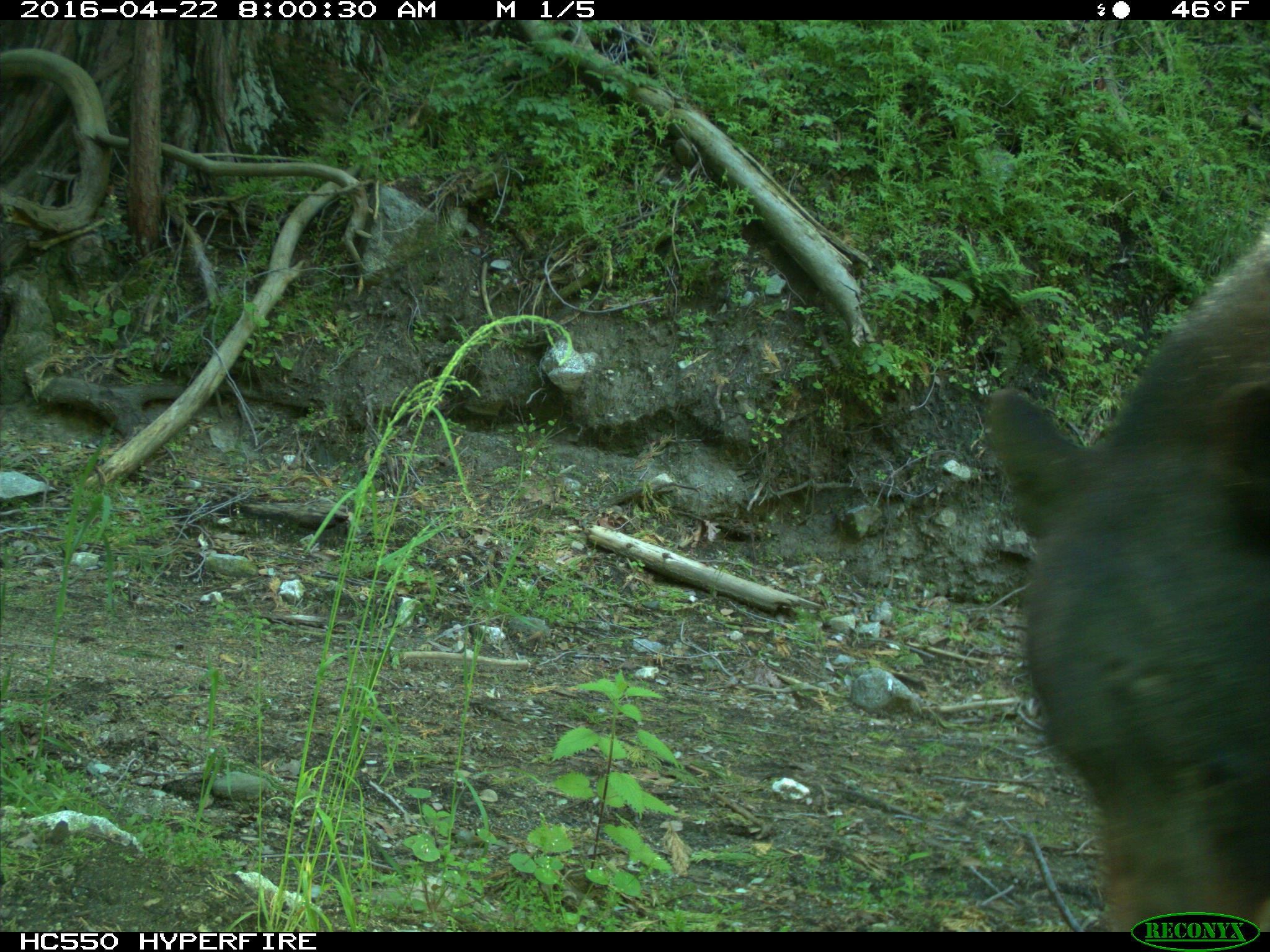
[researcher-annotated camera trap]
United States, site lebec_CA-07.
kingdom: Animalia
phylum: Chordata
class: Mammalia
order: Carnivora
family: Ursidae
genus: Ursus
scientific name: Ursus americanus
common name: american black bear